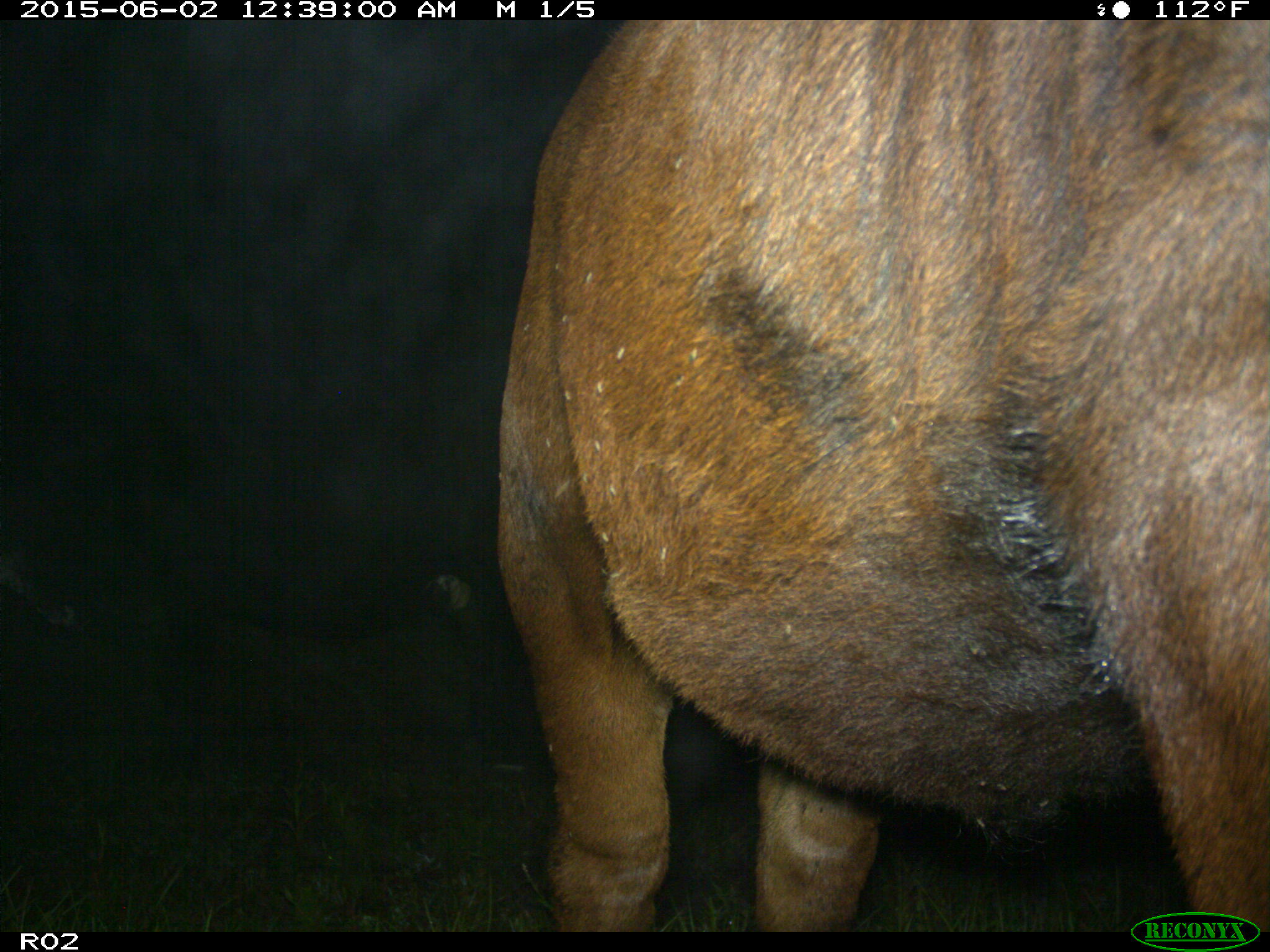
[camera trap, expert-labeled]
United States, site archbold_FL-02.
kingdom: Animalia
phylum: Chordata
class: Mammalia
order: Artiodactyla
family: Bovidae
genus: Bos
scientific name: Bos taurus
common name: domestic cow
Bos taurus (domestic cow).